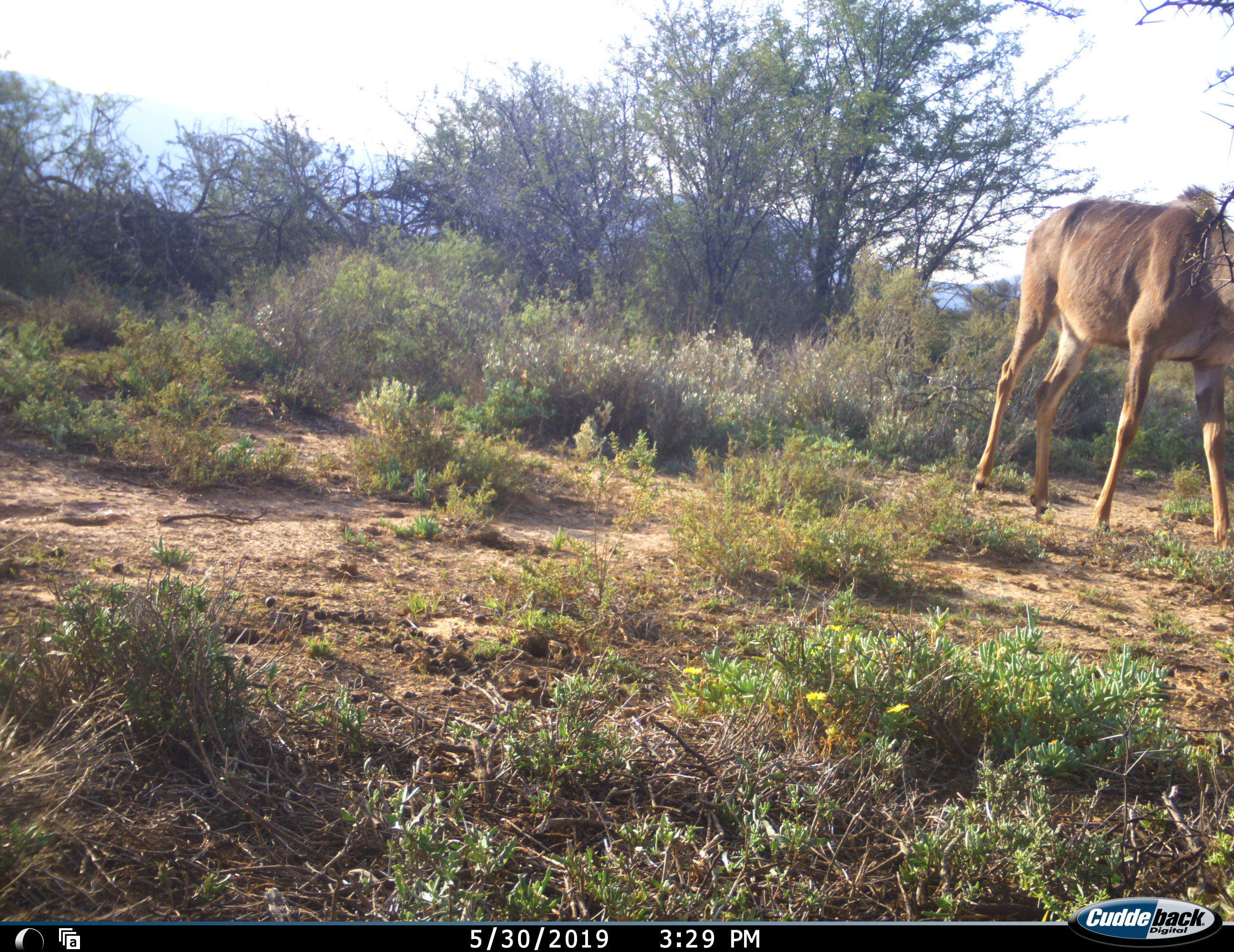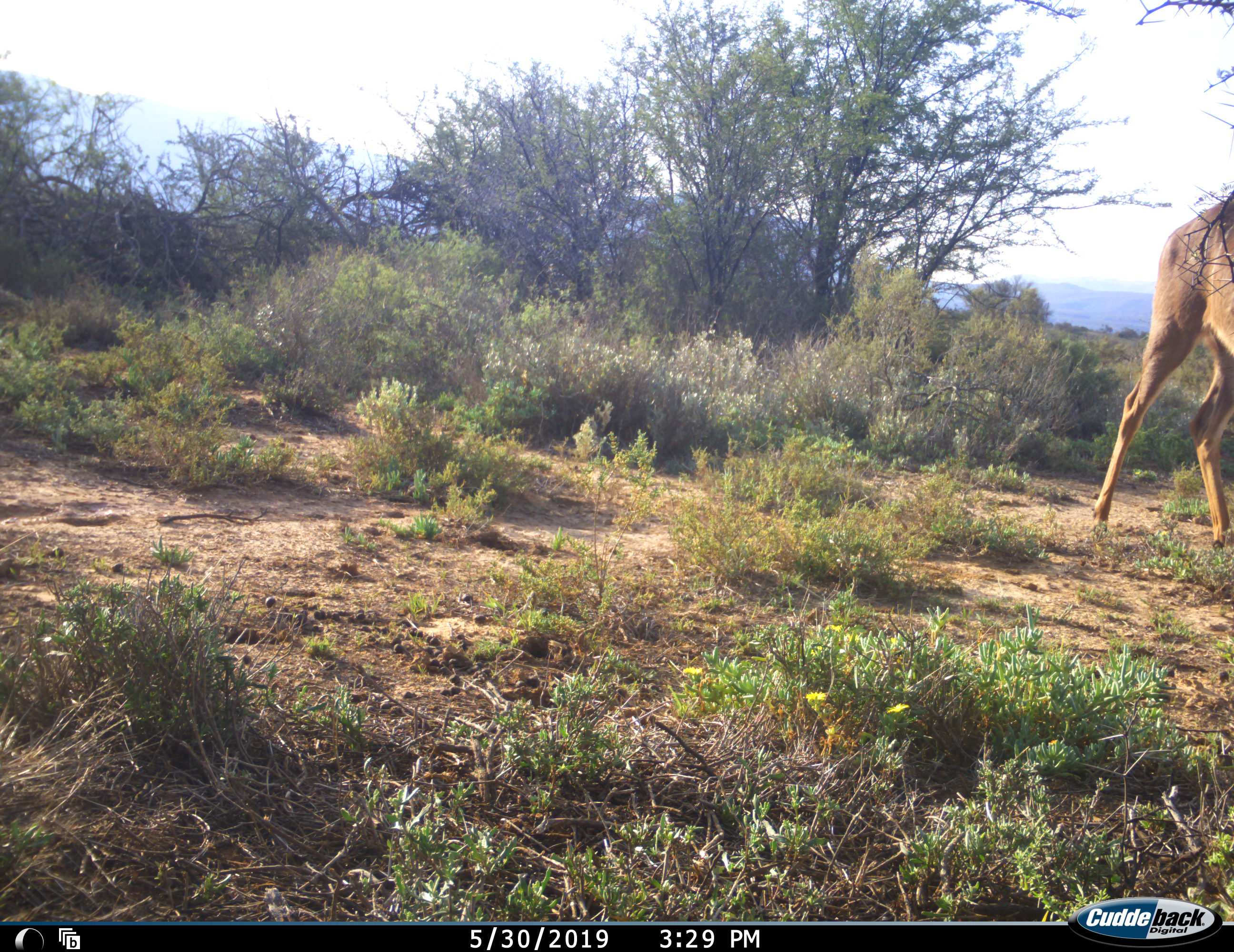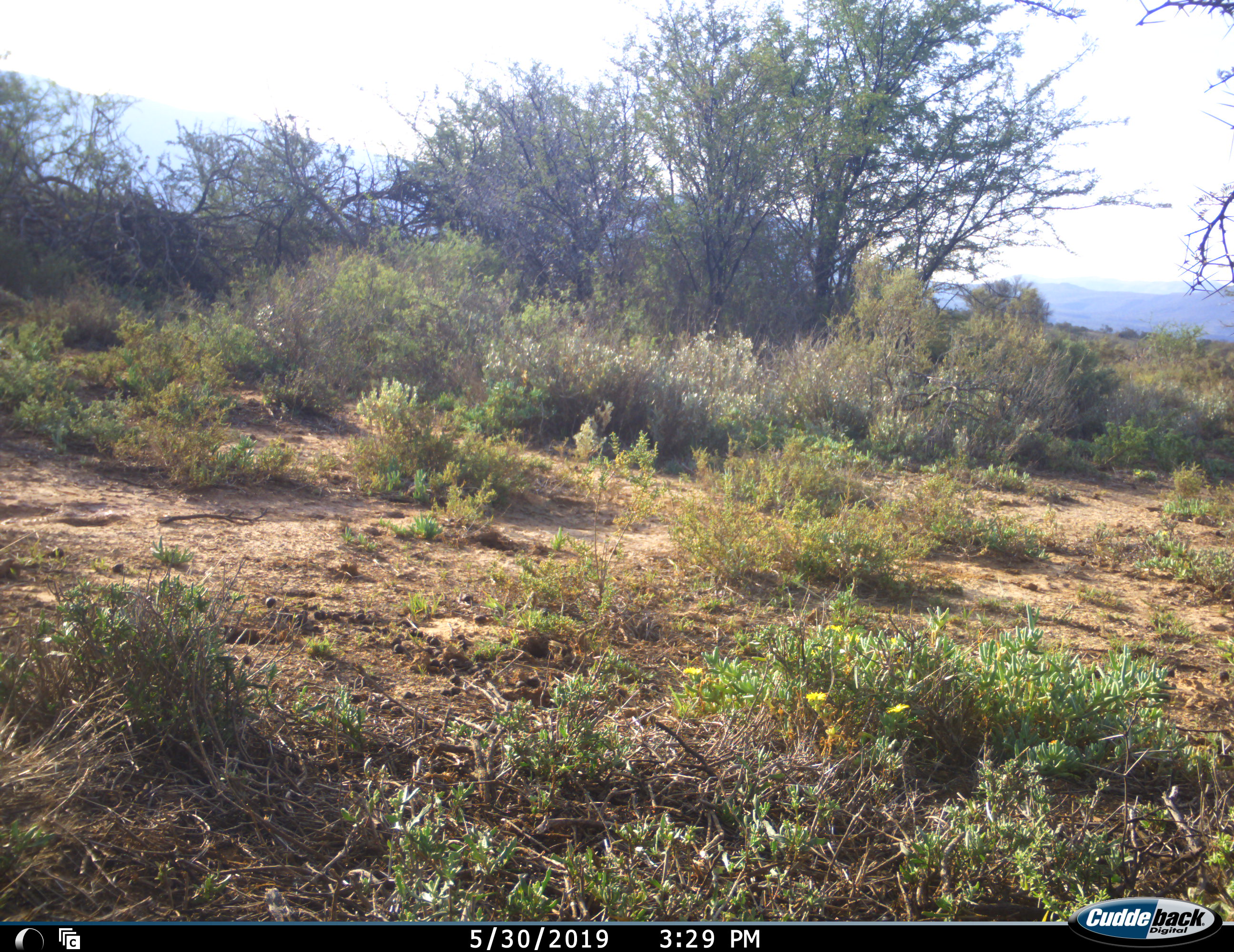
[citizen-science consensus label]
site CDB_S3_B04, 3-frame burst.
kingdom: Animalia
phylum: Chordata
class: Mammalia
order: Artiodactyla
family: Bovidae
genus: Tragelaphus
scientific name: Tragelaphus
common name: kudu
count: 1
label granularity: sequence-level